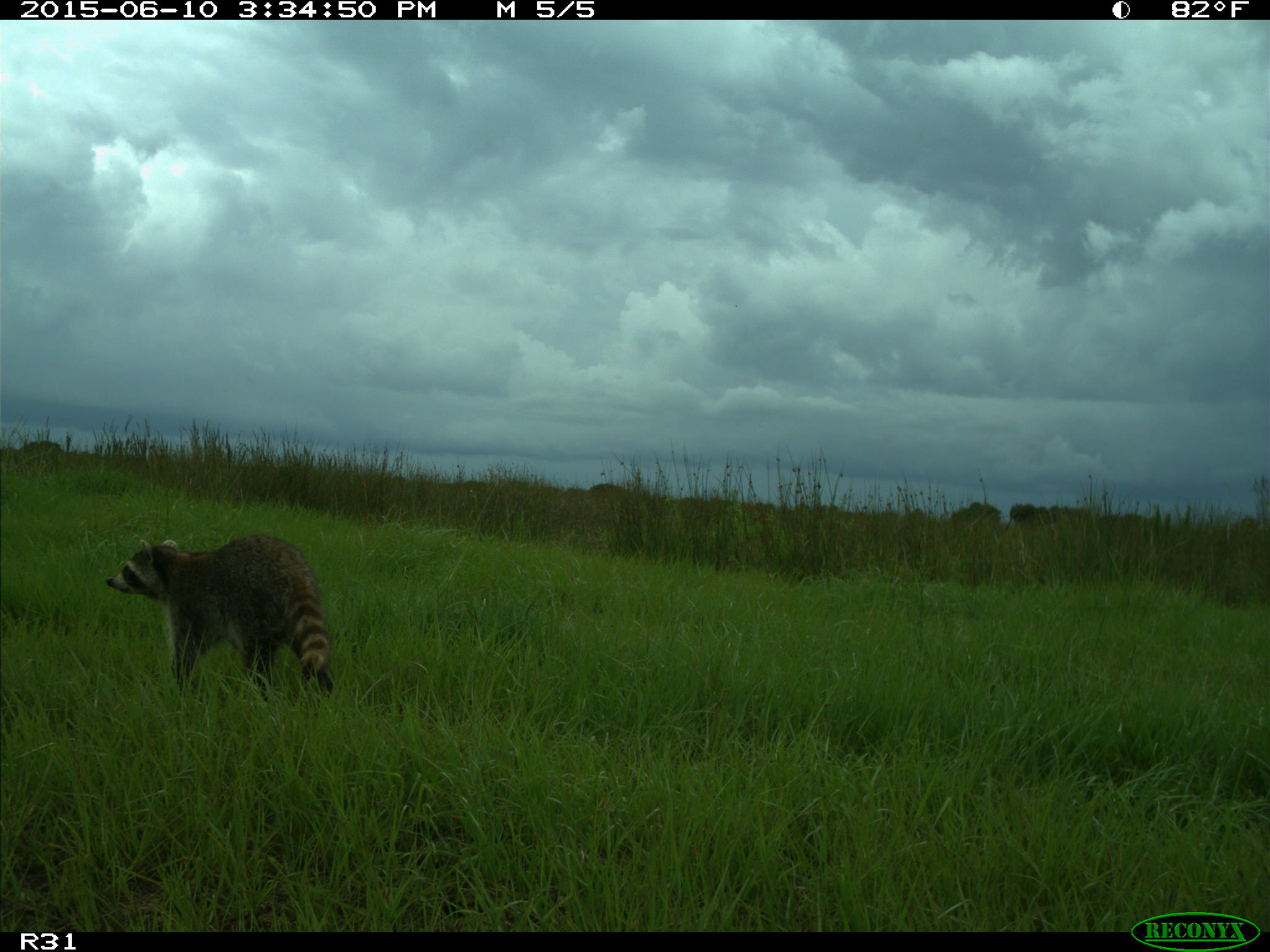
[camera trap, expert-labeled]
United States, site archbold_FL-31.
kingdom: Animalia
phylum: Chordata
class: Mammalia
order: Carnivora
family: Procyonidae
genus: Procyon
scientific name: Procyon lotor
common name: common raccoon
Procyon lotor (common raccoon).